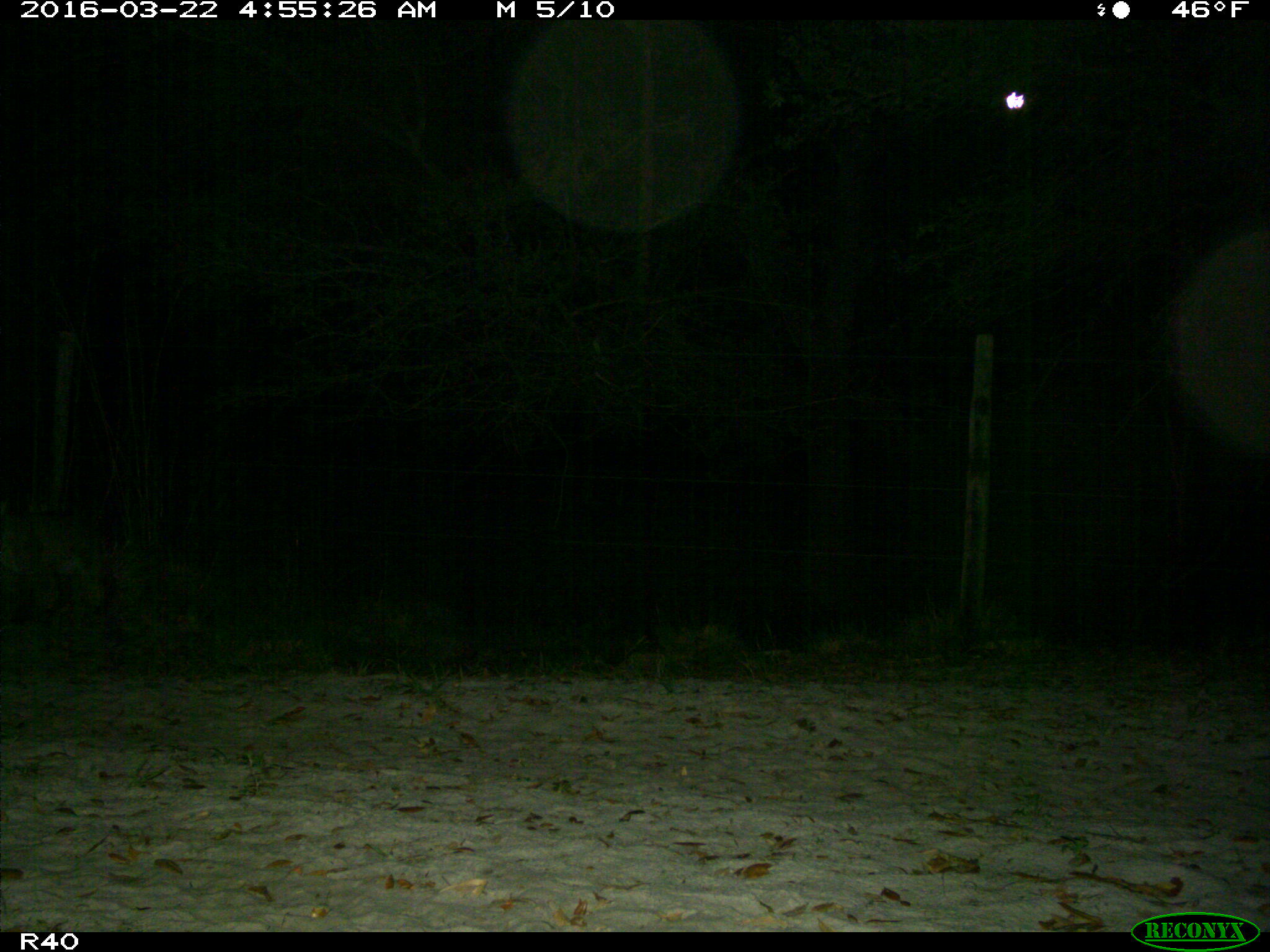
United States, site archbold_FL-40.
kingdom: Animalia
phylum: Chordata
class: Mammalia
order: Carnivora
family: Felidae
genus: Lynx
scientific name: Lynx rufus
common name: bobcat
Lynx rufus (bobcat).